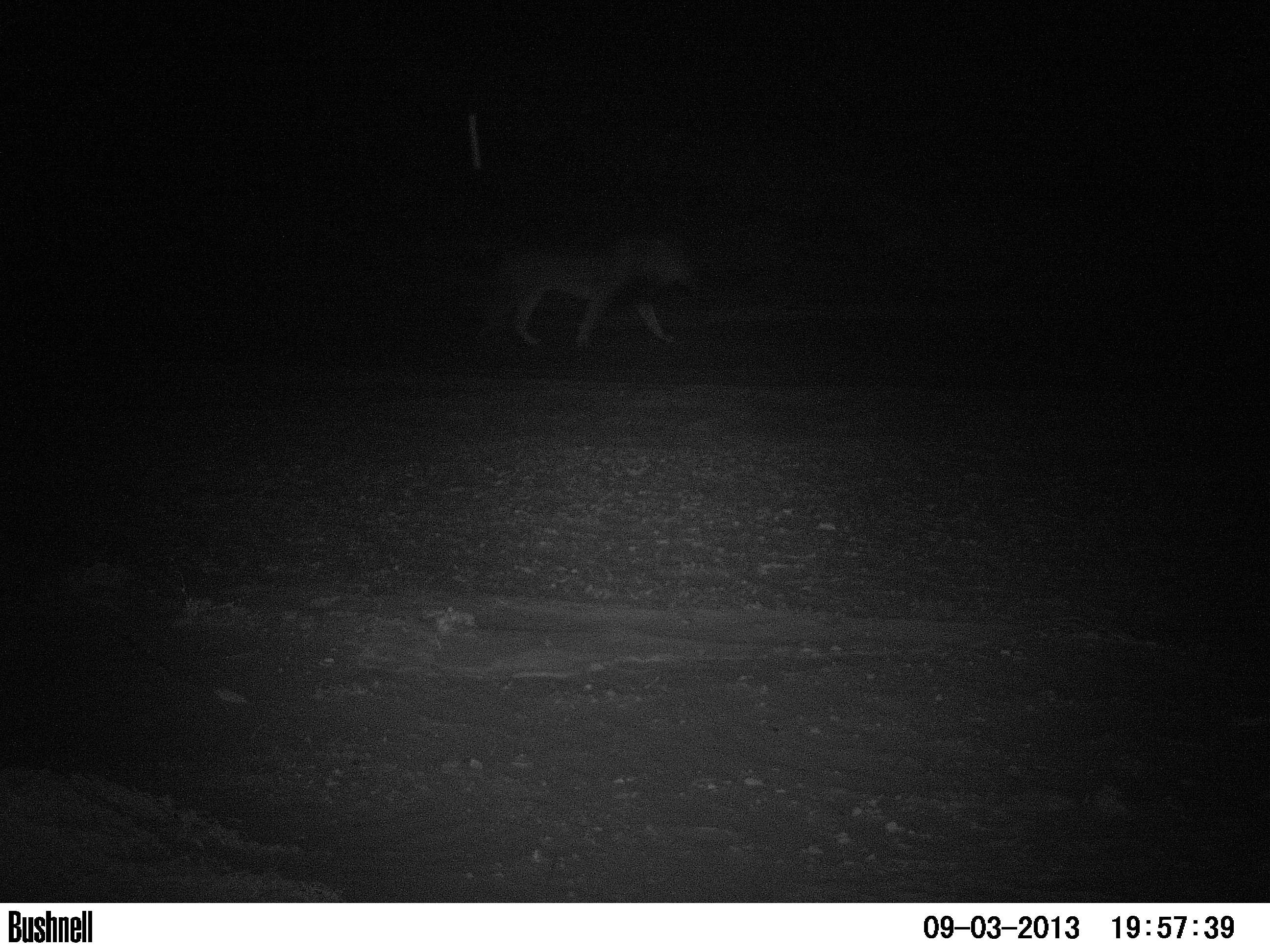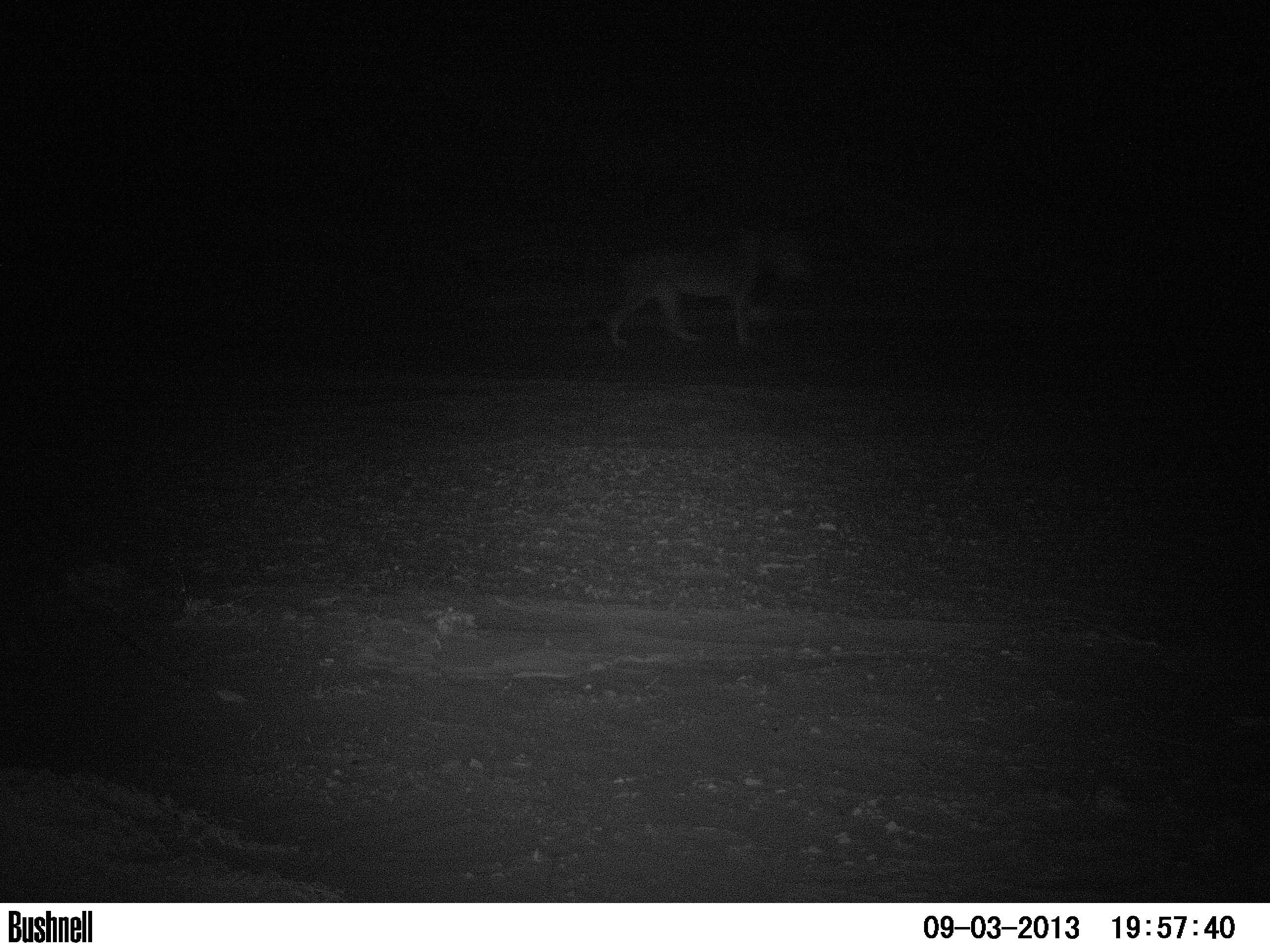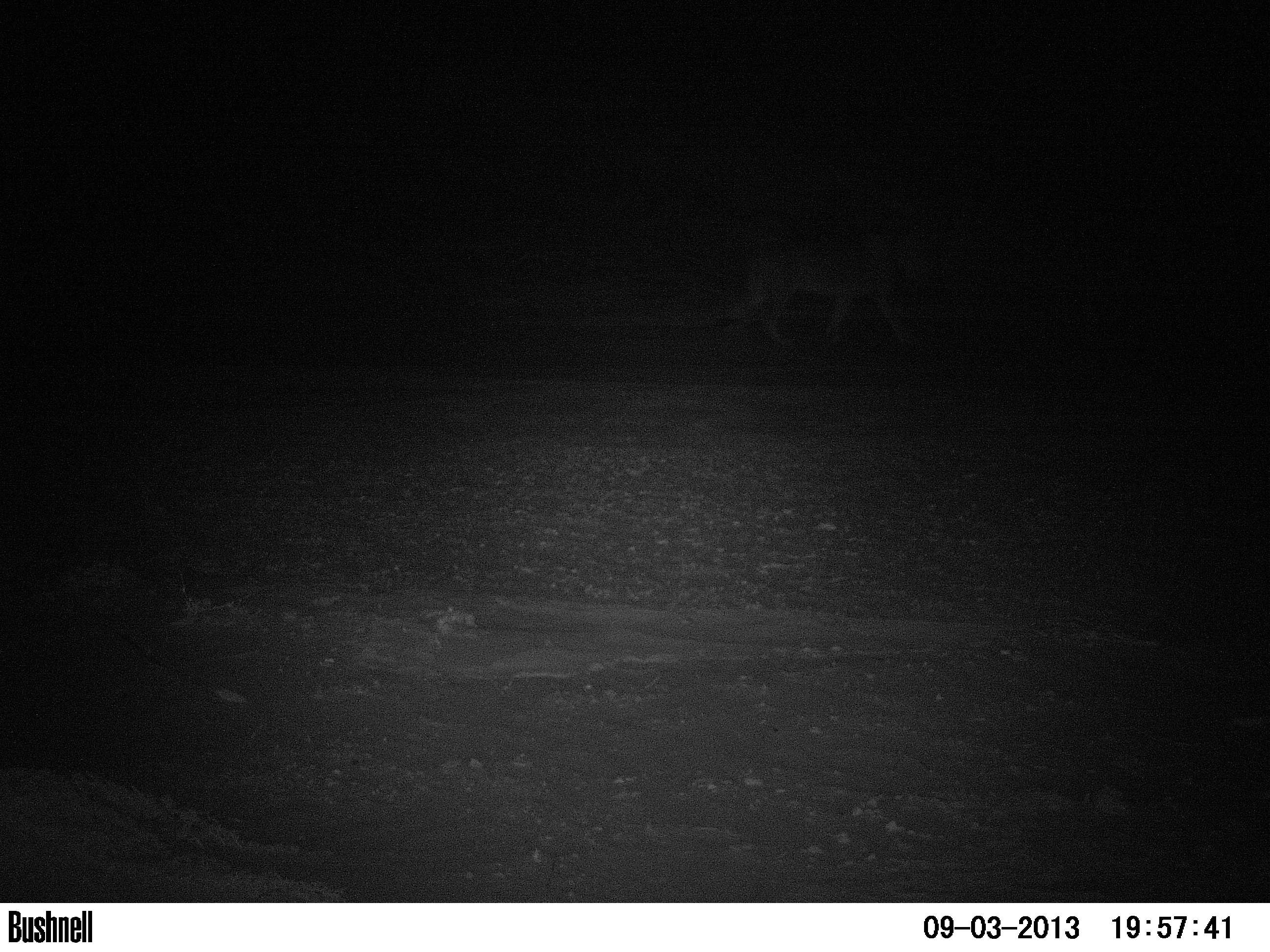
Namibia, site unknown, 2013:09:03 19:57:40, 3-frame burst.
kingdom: Animalia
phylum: Chordata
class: Mammalia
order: Carnivora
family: Felidae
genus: Panthera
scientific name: Panthera leo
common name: lion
Panthera leo (lion).